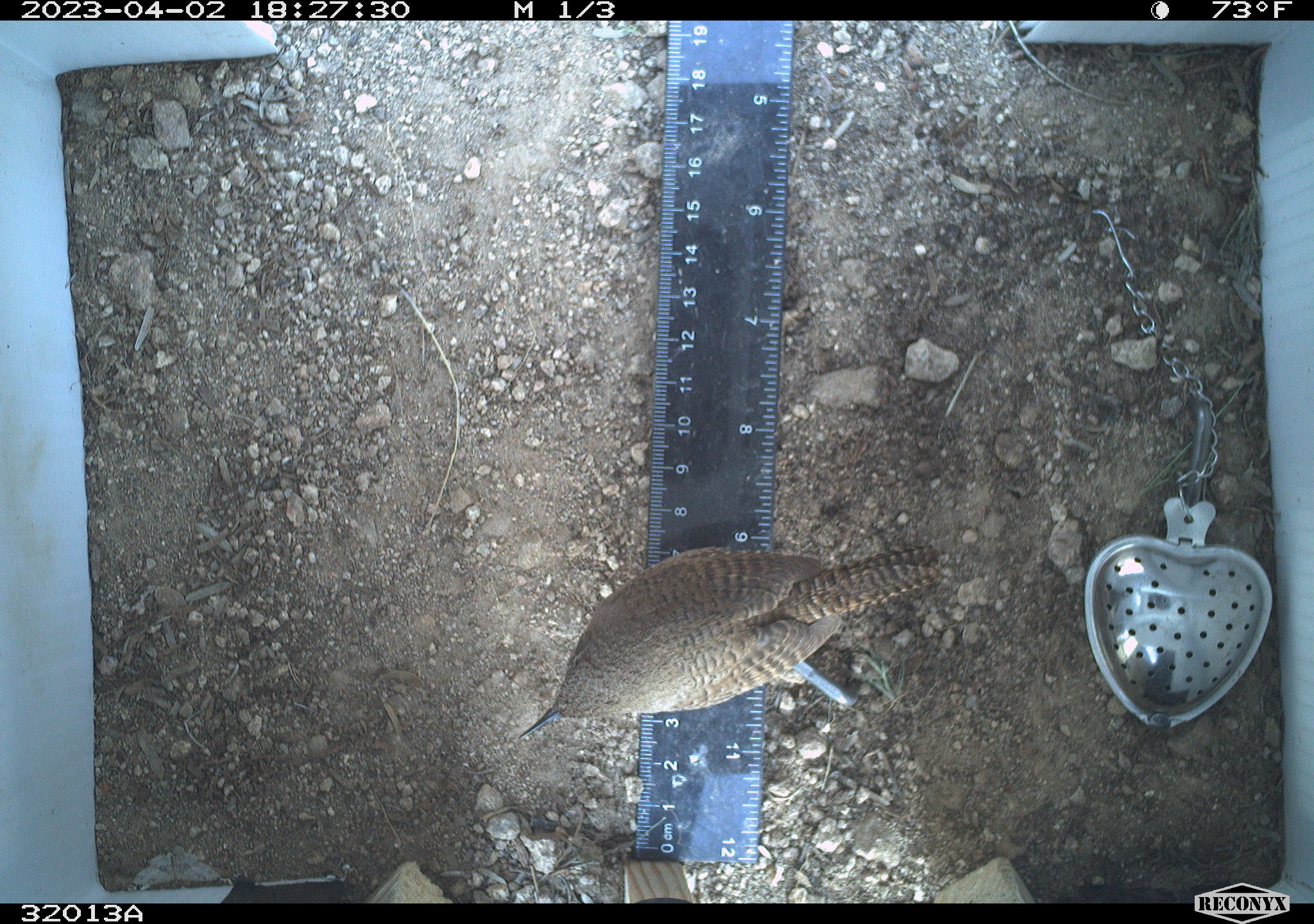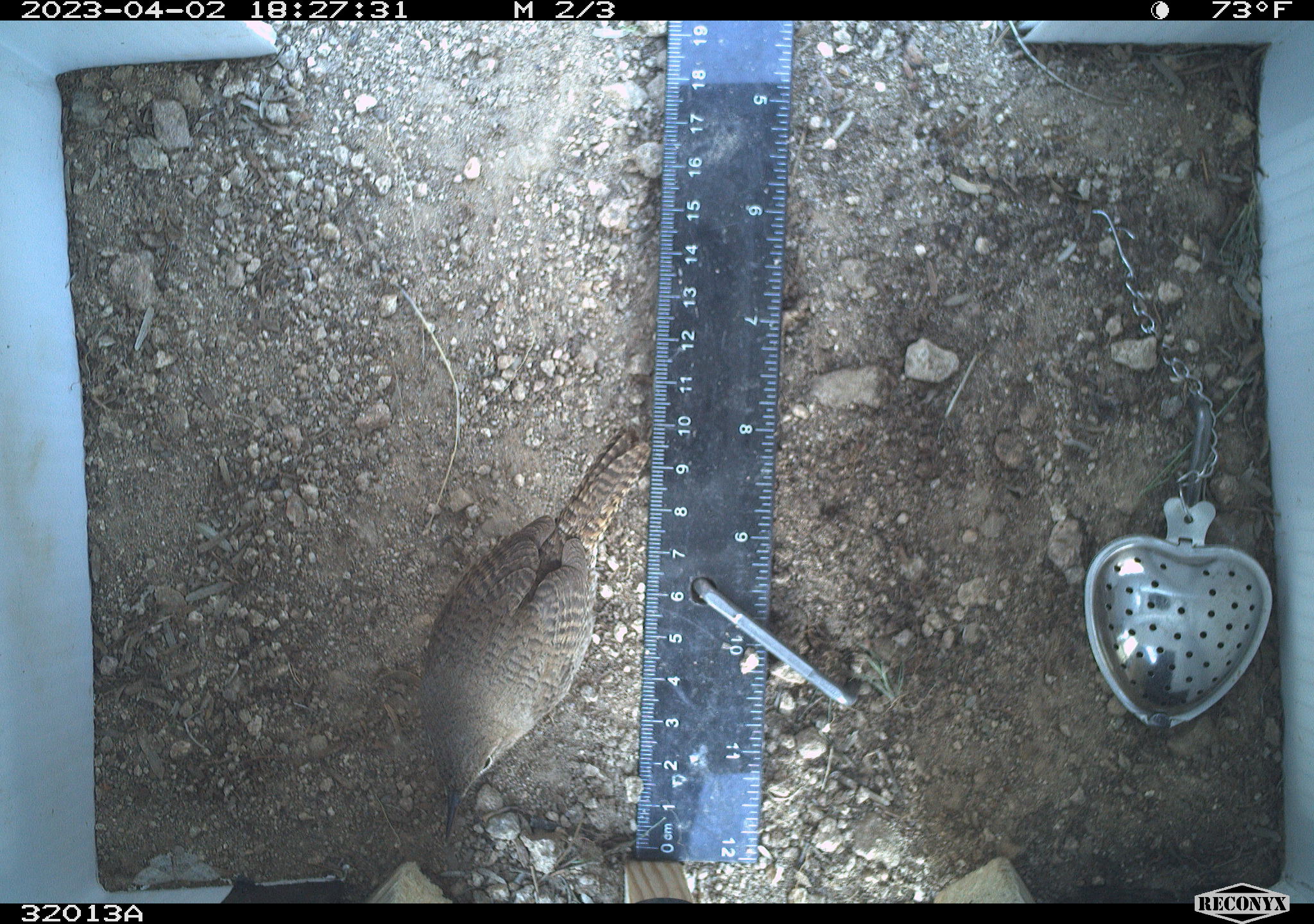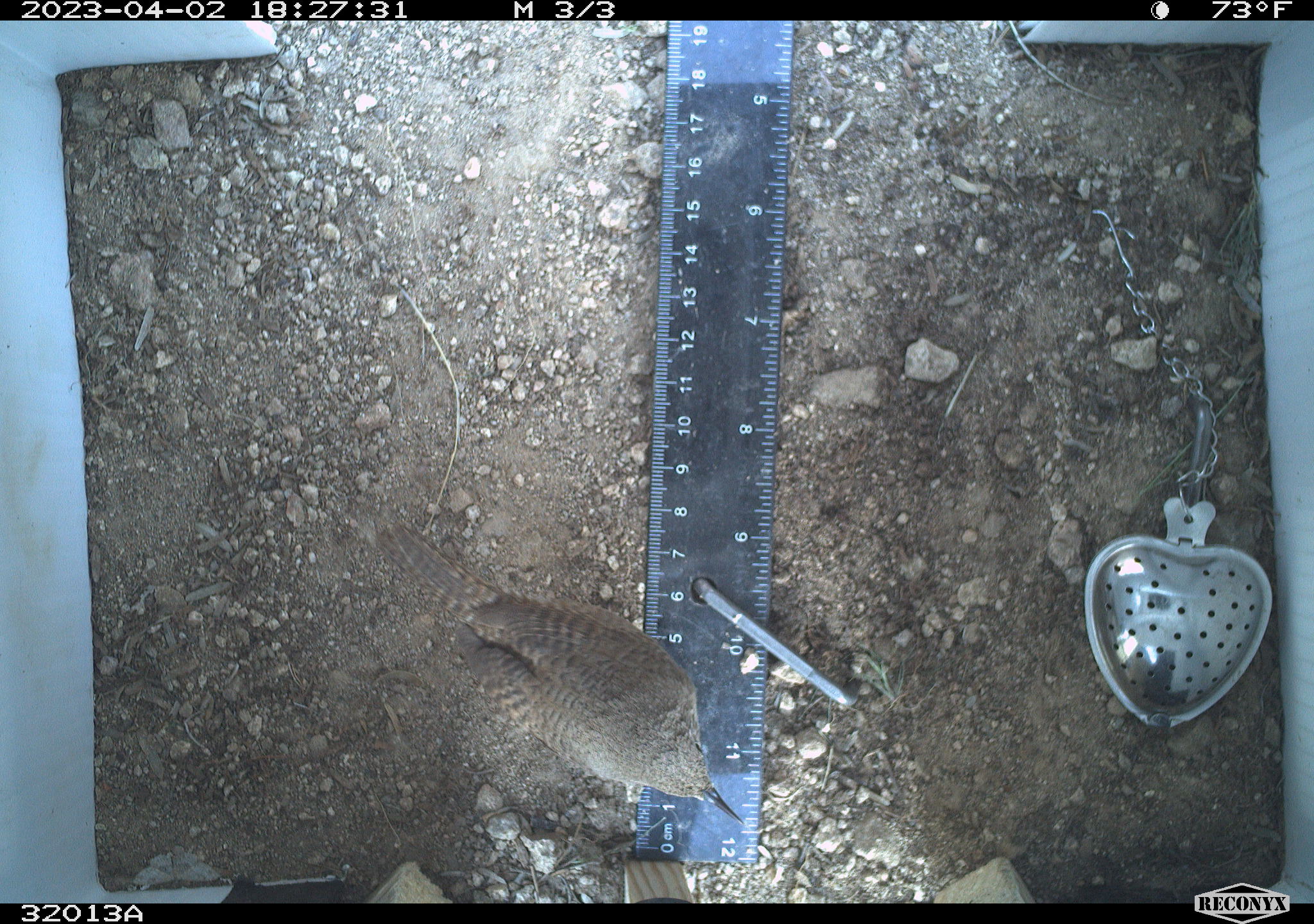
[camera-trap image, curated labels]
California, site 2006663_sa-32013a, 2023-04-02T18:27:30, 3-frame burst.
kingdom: Animalia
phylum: Chordata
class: Aves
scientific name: Aves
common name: bird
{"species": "bird (Aves)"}